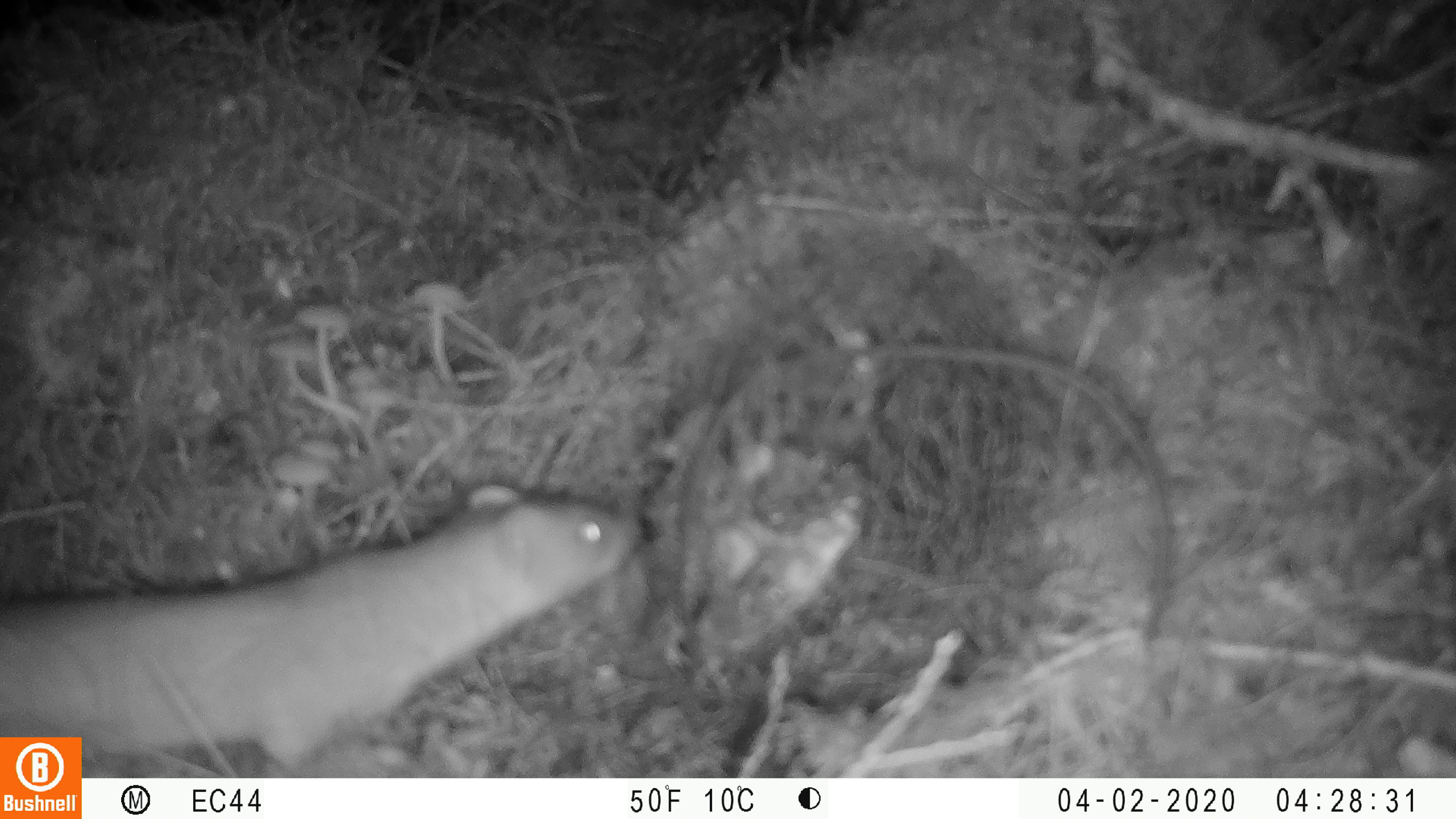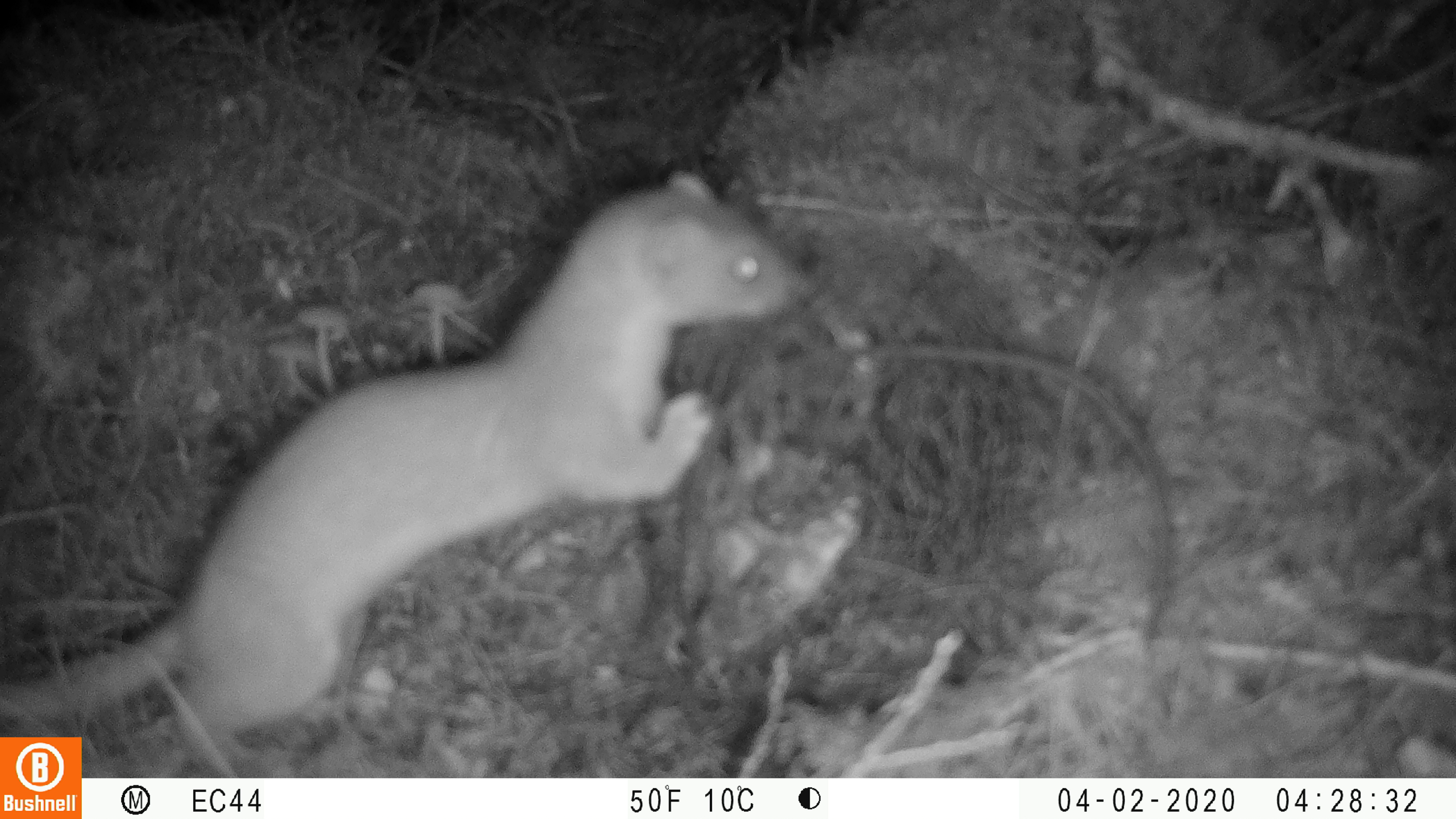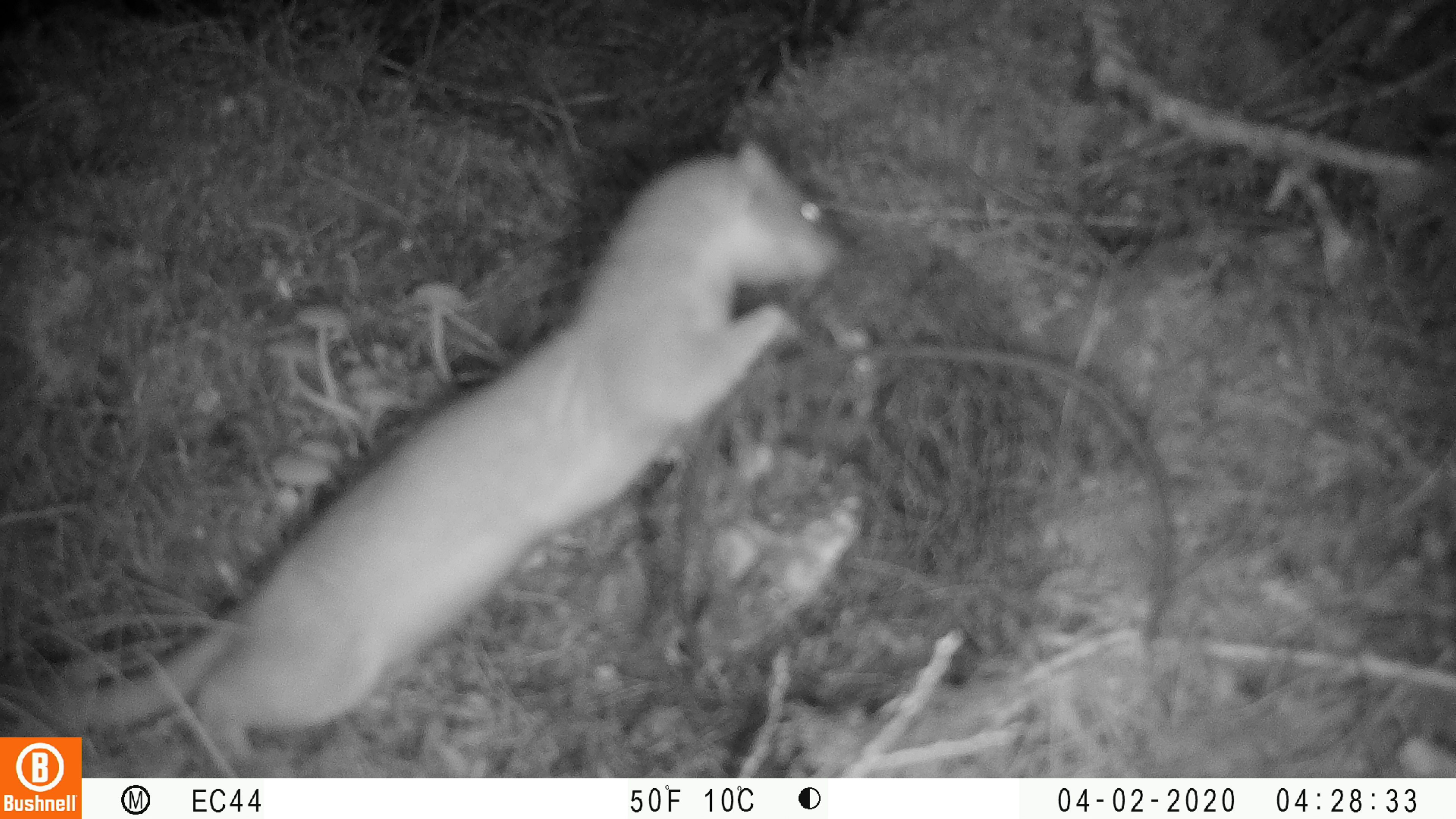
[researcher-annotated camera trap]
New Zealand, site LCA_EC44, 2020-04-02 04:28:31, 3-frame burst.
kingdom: Animalia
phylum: Chordata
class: Mammalia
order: Carnivora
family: Mustelidae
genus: Mustela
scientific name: Mustela erminea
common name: stoat